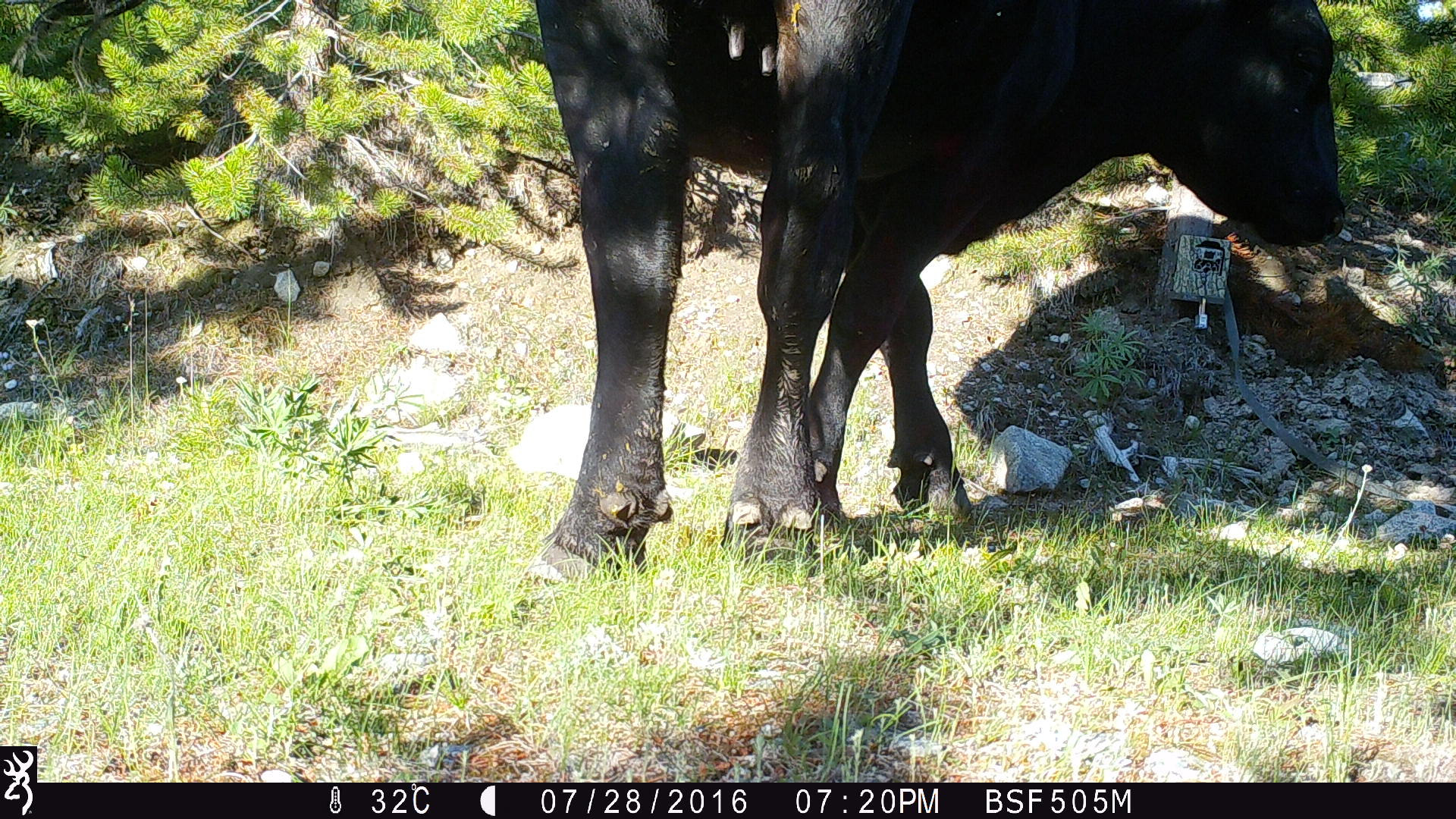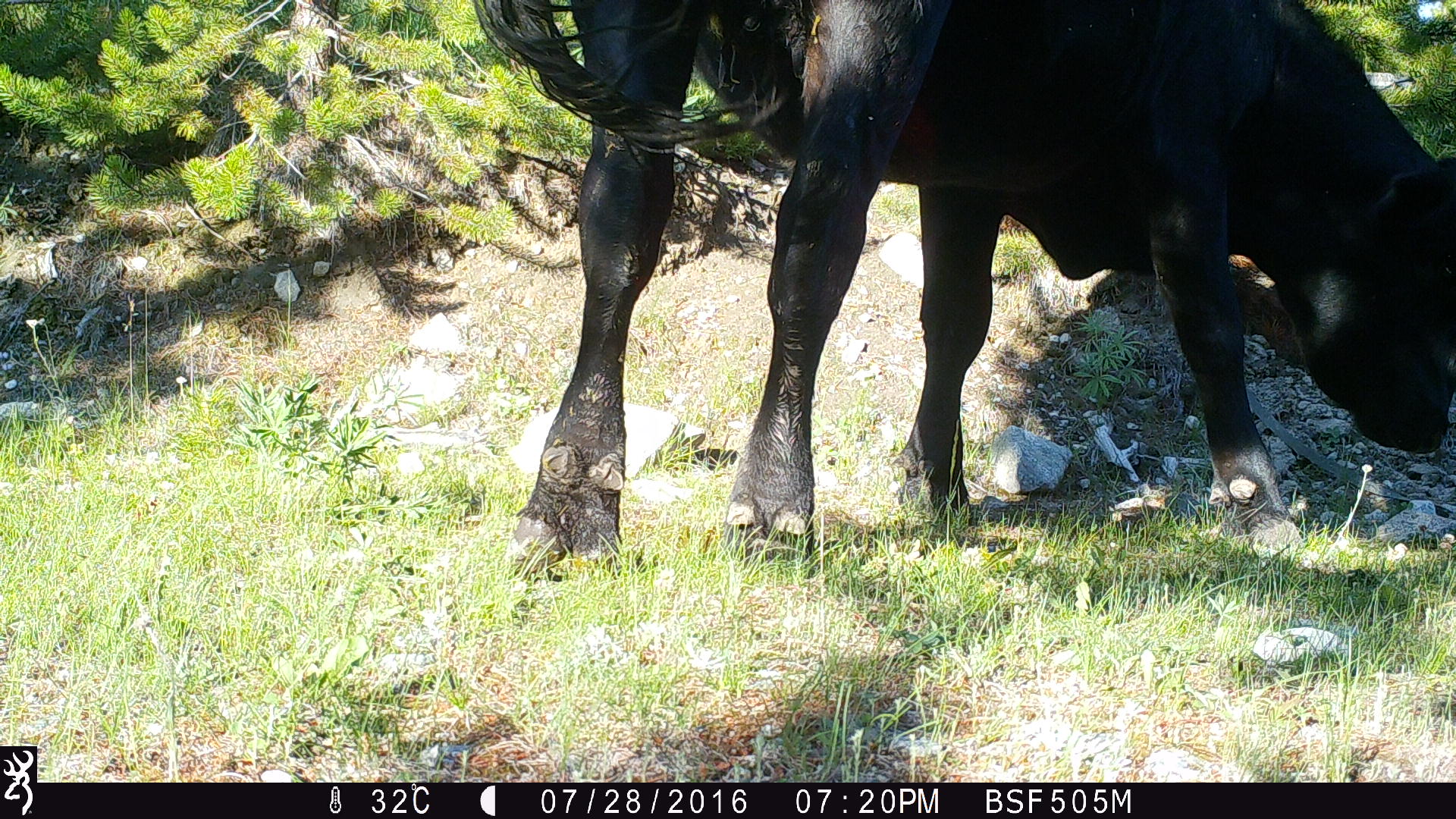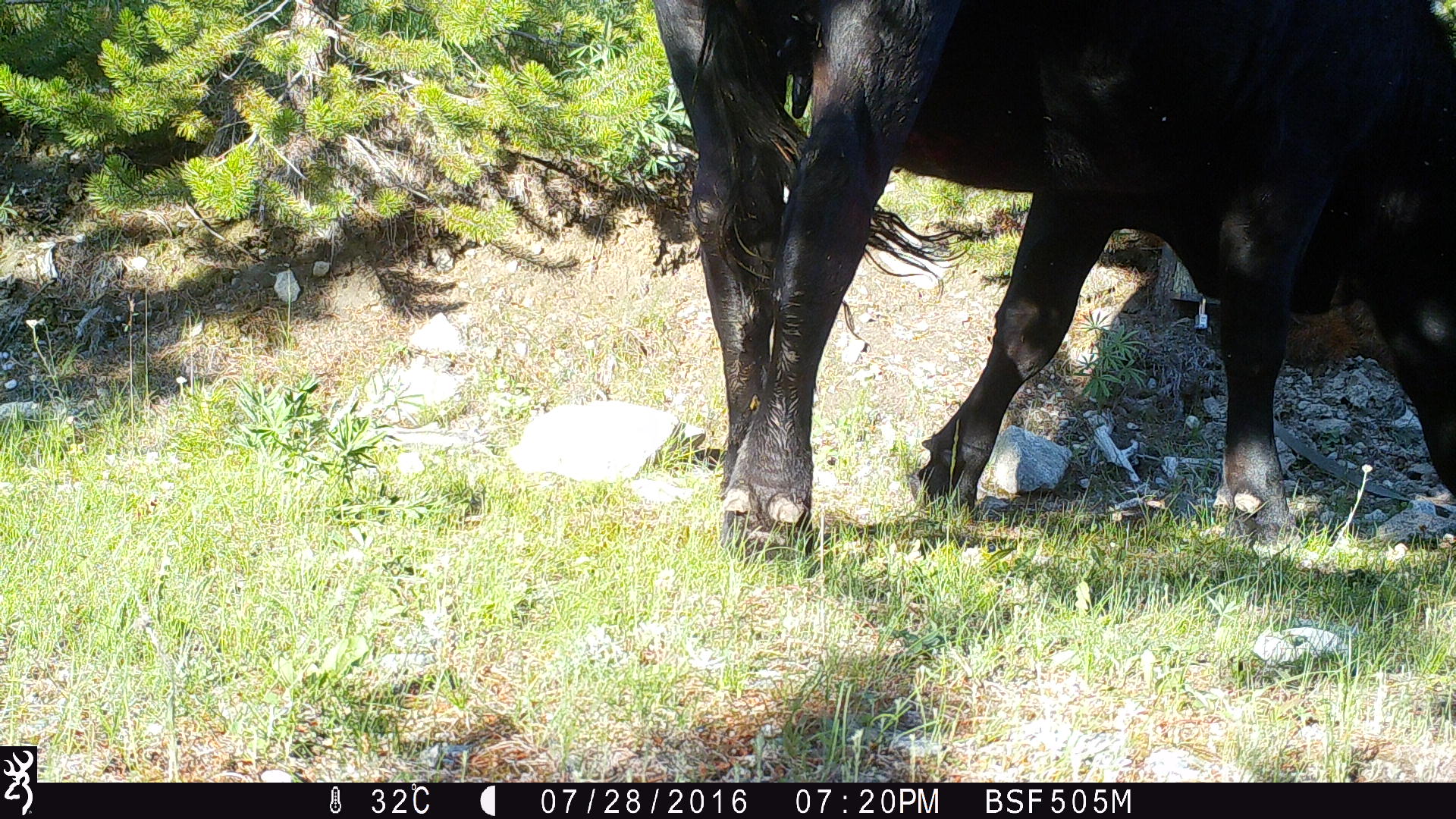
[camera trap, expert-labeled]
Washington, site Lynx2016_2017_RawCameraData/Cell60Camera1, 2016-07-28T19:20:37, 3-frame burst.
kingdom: Animalia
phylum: Chordata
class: Mammalia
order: Artiodactyla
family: Bovidae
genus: Bos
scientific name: Bos taurus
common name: domestic cattle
Domestic cattle (Bos taurus). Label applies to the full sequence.